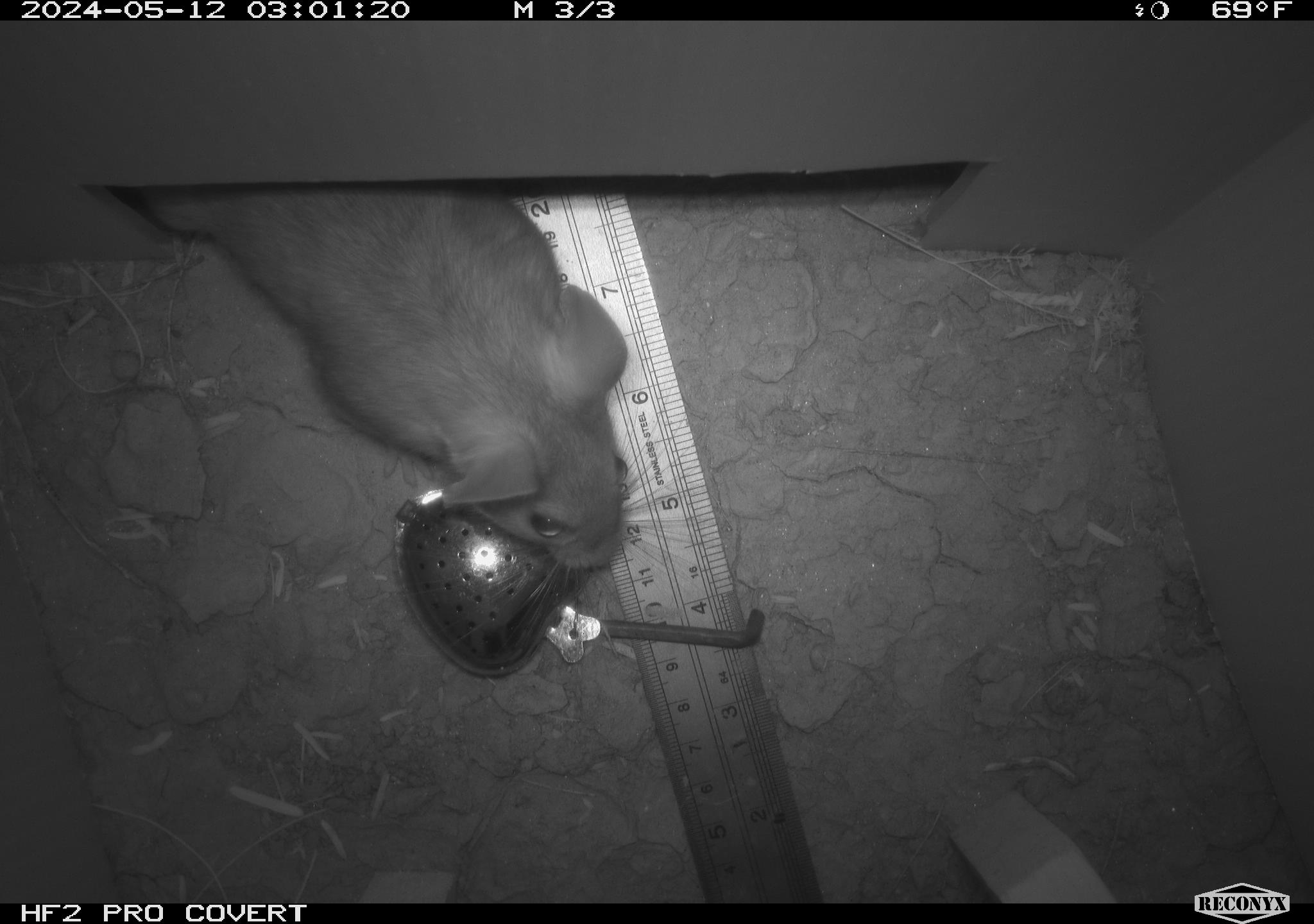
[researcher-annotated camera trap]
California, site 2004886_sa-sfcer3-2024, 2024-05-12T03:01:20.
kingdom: Animalia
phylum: Chordata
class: Mammalia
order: Rodentia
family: Cricetidae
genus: Neotoma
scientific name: Neotoma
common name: pack rat or woodrat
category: neotoma species